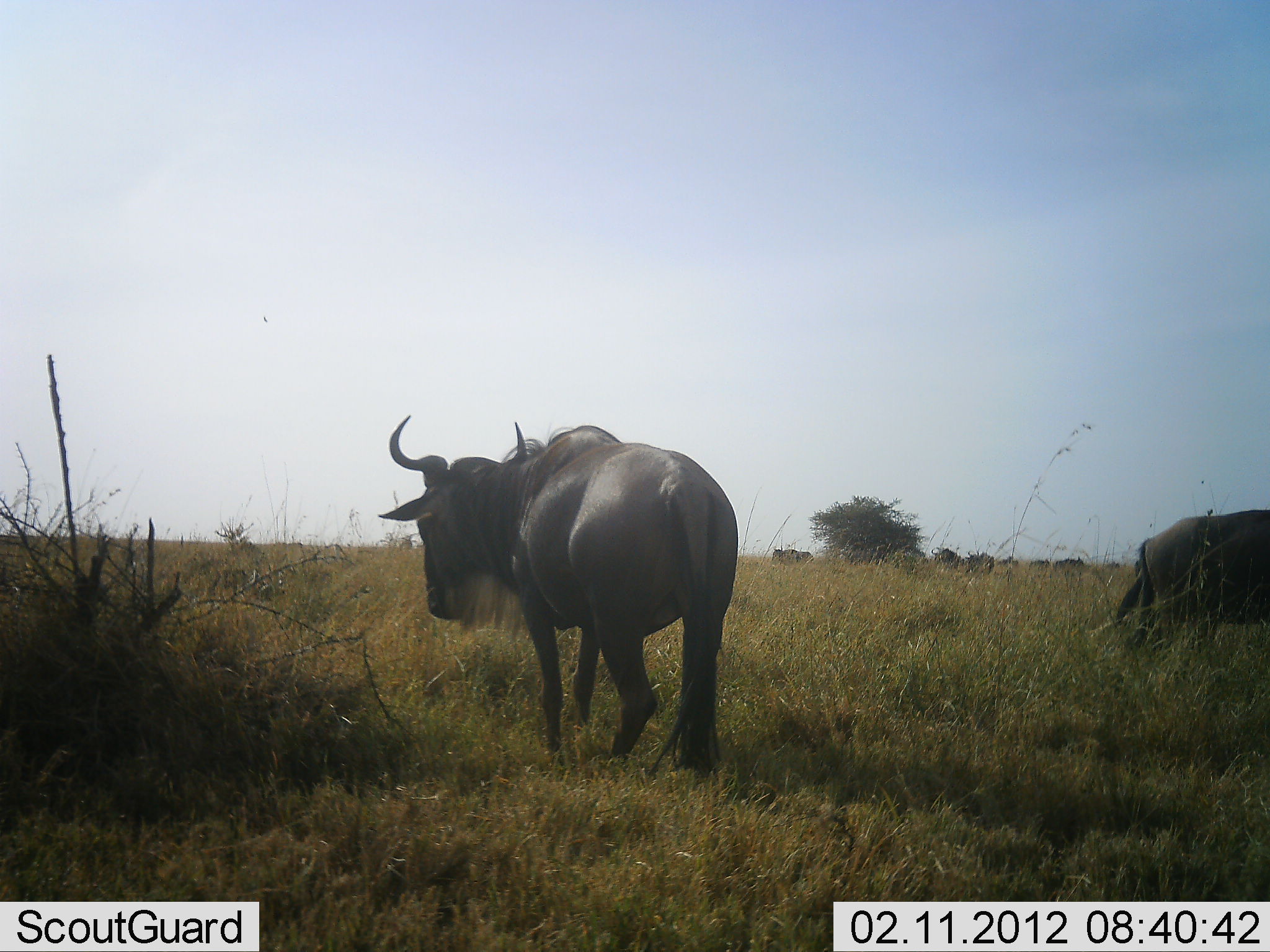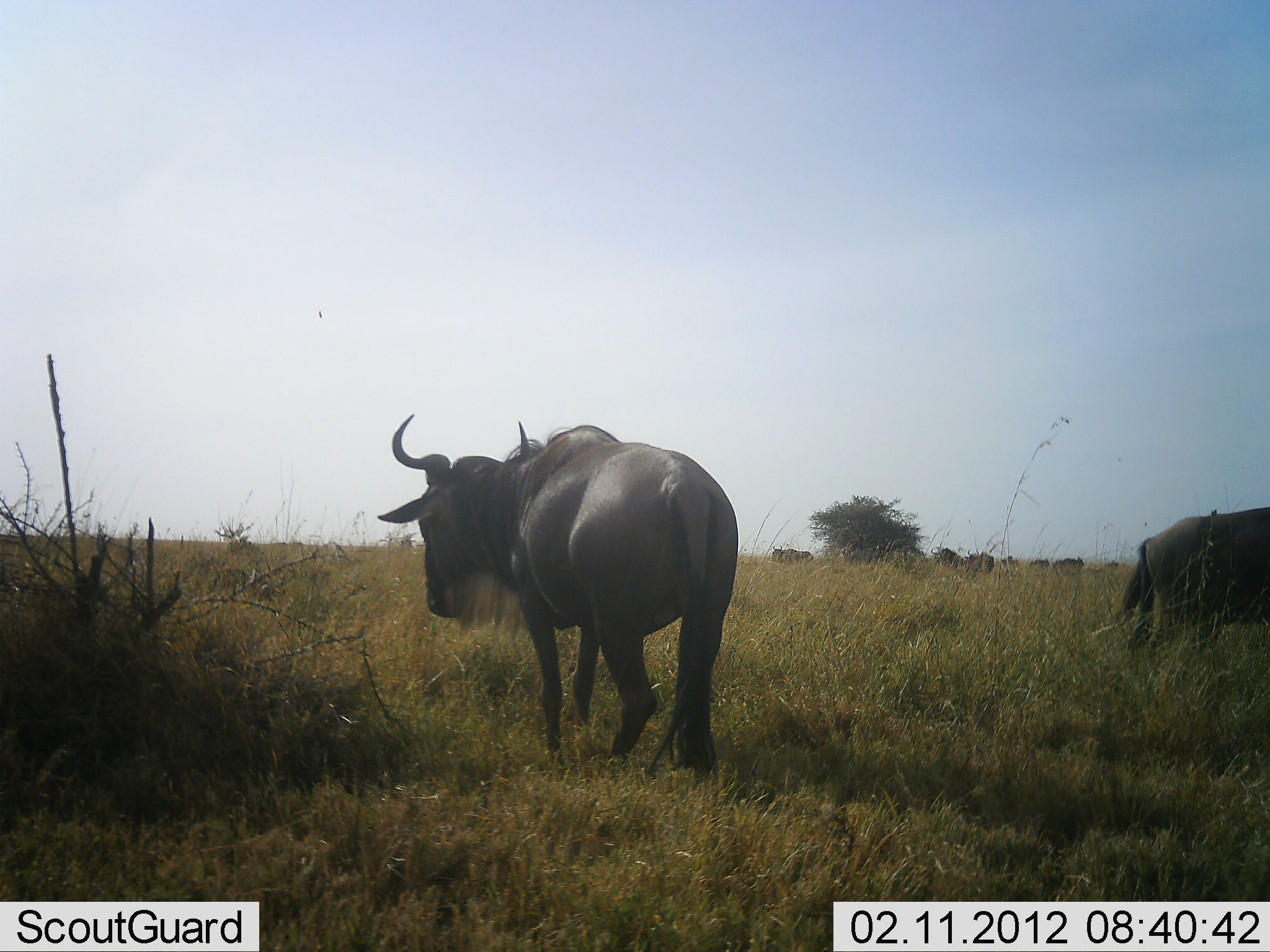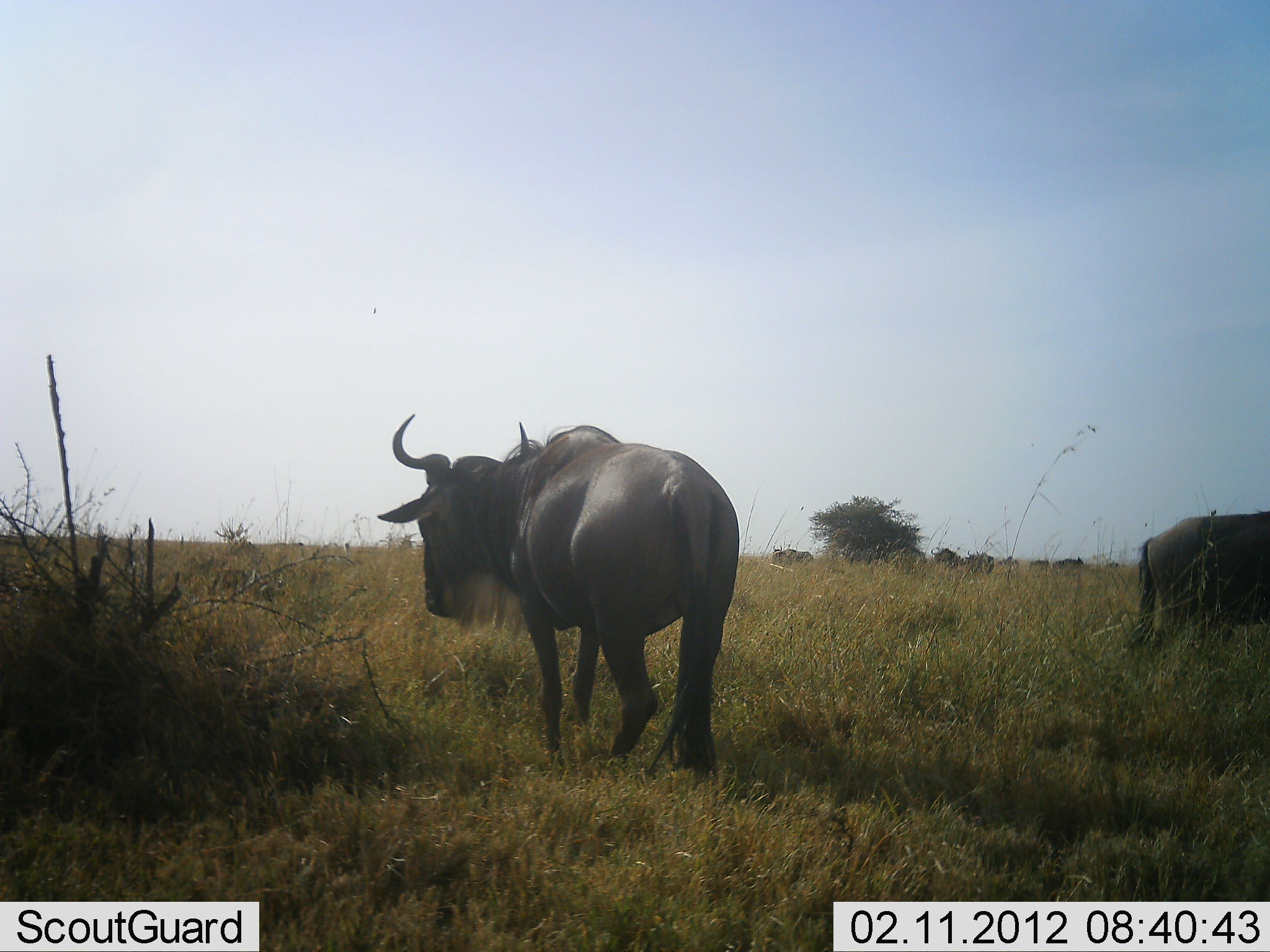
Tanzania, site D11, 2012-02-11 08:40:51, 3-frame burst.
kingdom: Animalia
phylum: Chordata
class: Mammalia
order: Artiodactyla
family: Bovidae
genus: Connochaetes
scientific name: Connochaetes taurinus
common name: blue wildebeest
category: wildebeest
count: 8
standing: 94%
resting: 6%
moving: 31%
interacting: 0%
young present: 0%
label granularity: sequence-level